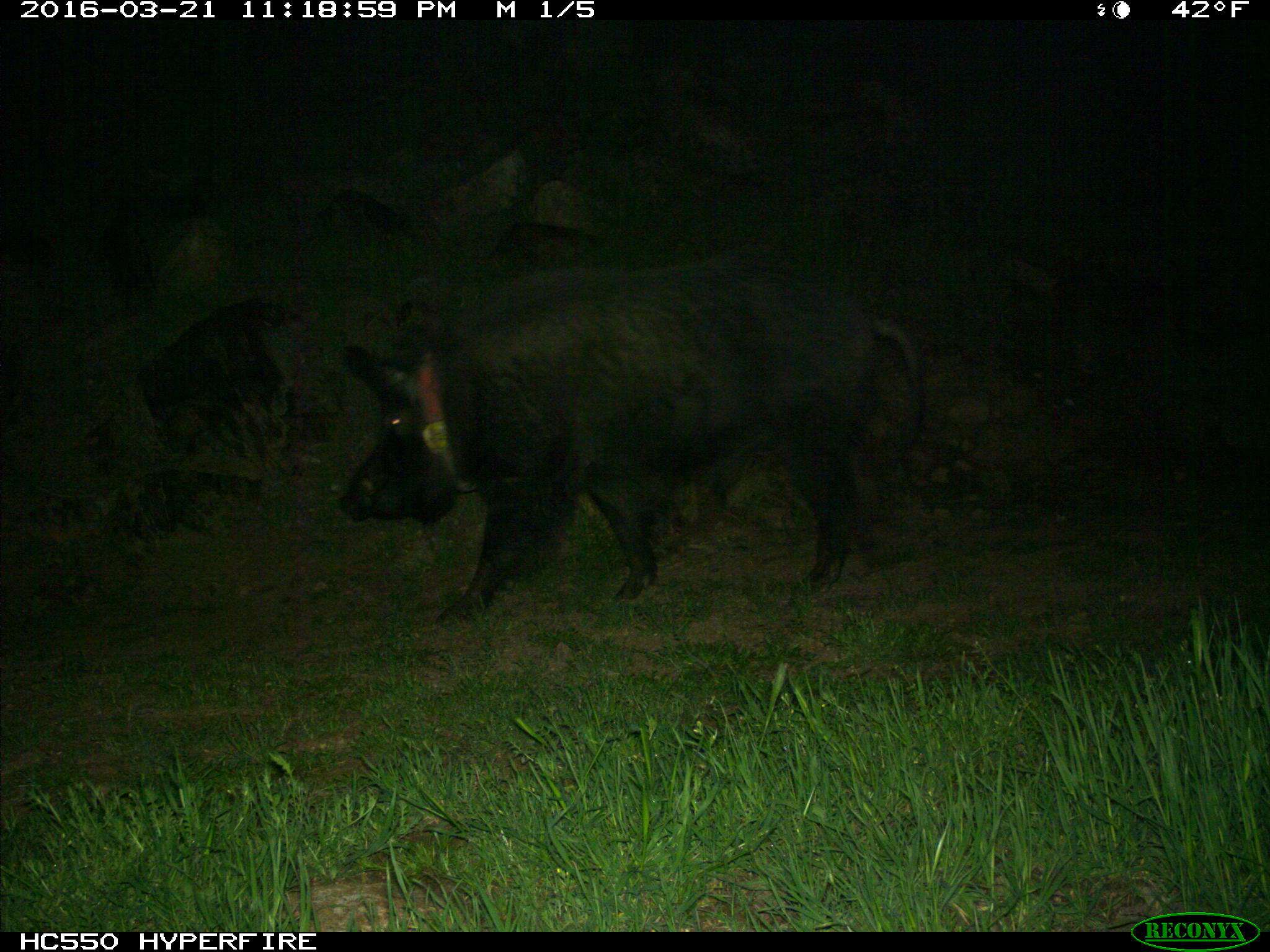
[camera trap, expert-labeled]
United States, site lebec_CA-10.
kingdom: Animalia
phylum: Chordata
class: Mammalia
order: Artiodactyla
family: Suidae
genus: Sus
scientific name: Sus scrofa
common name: wild boar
Sus scrofa (wild boar).